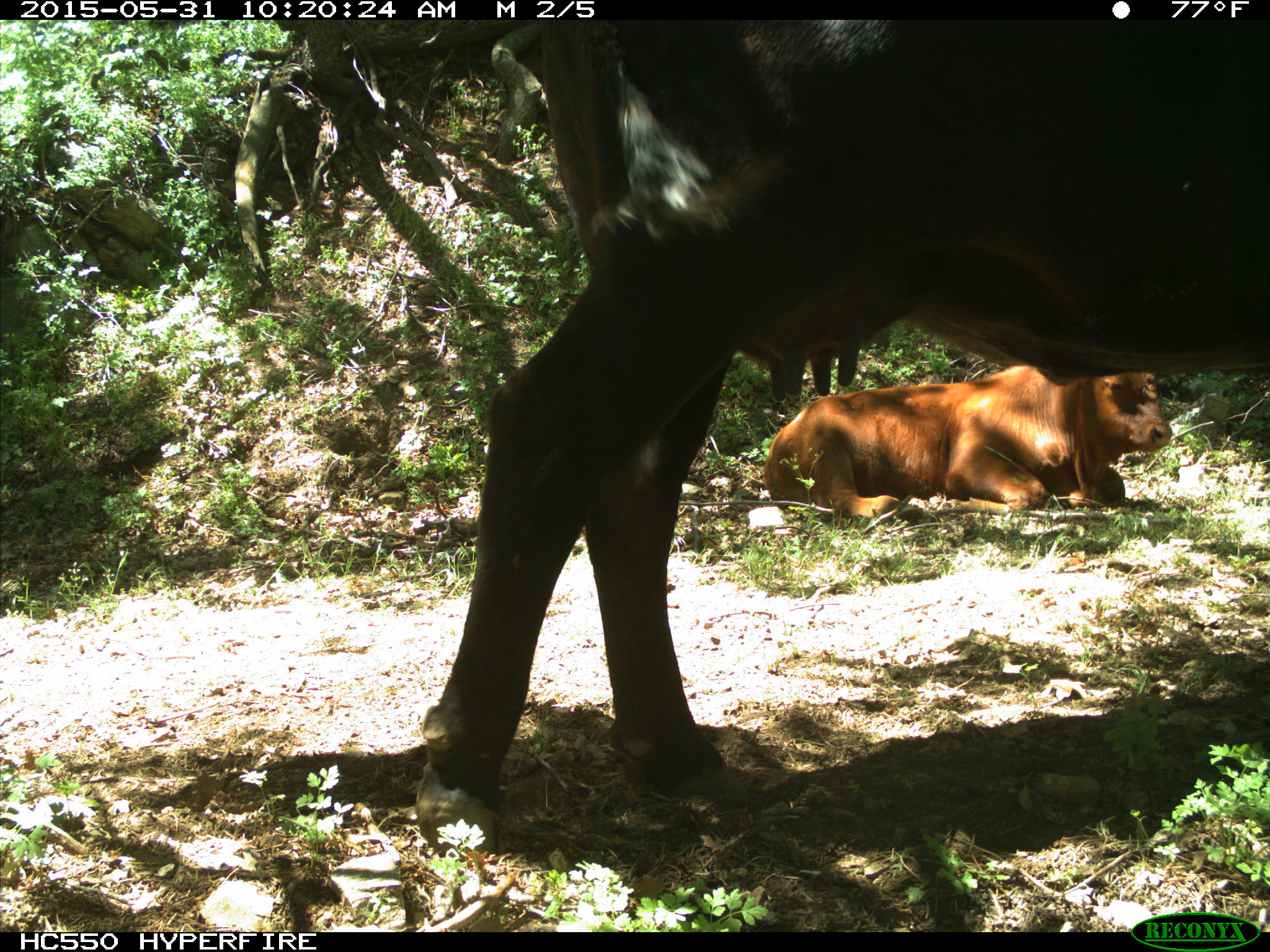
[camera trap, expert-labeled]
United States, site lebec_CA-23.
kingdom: Animalia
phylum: Chordata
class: Mammalia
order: Artiodactyla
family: Bovidae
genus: Bos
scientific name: Bos taurus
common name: domestic cow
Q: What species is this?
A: Bos taurus (domestic cow).